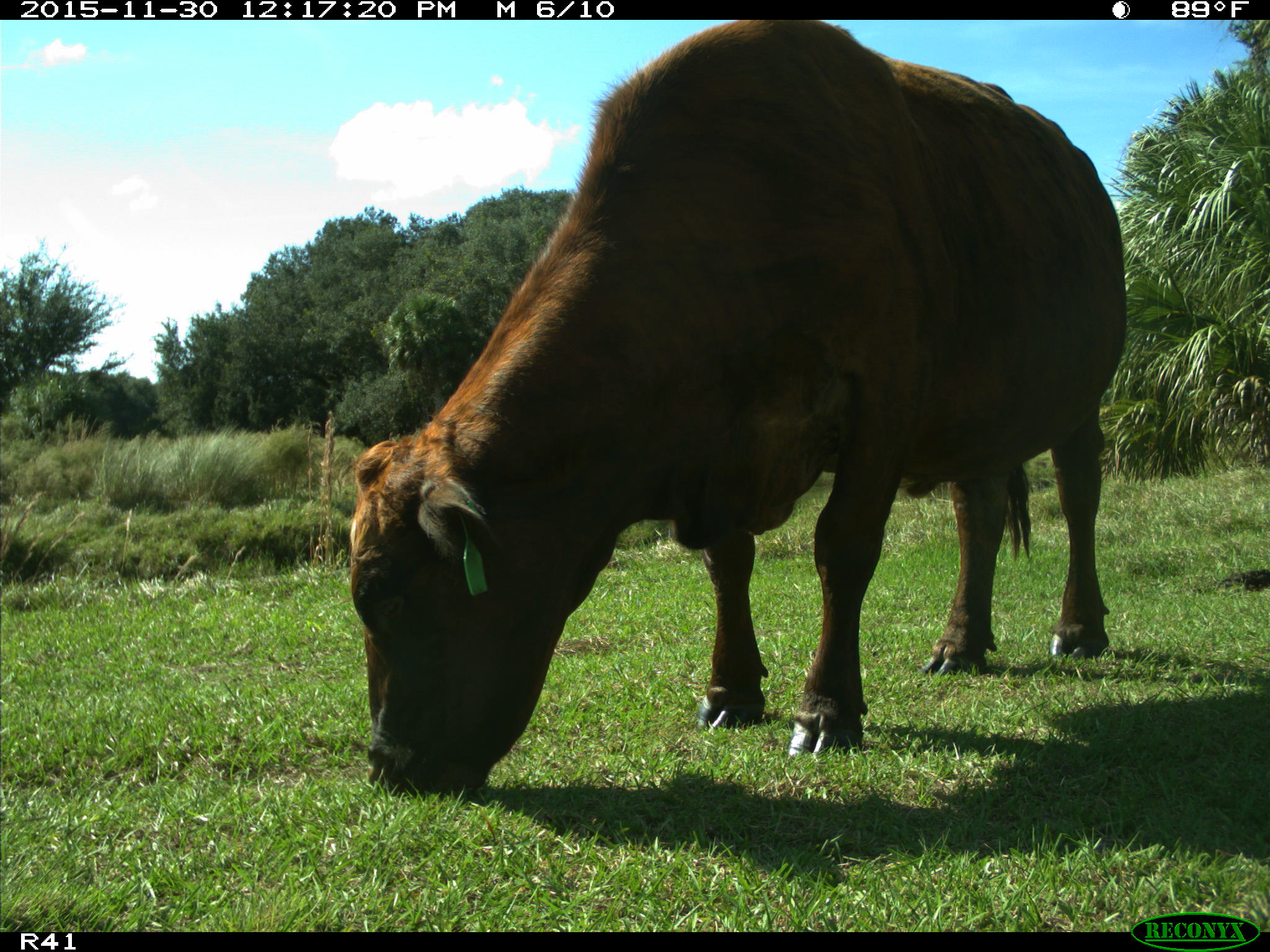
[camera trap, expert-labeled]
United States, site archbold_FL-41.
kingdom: Animalia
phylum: Chordata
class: Mammalia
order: Artiodactyla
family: Bovidae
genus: Bos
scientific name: Bos taurus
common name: domestic cow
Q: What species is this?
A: Bos taurus (domestic cow).